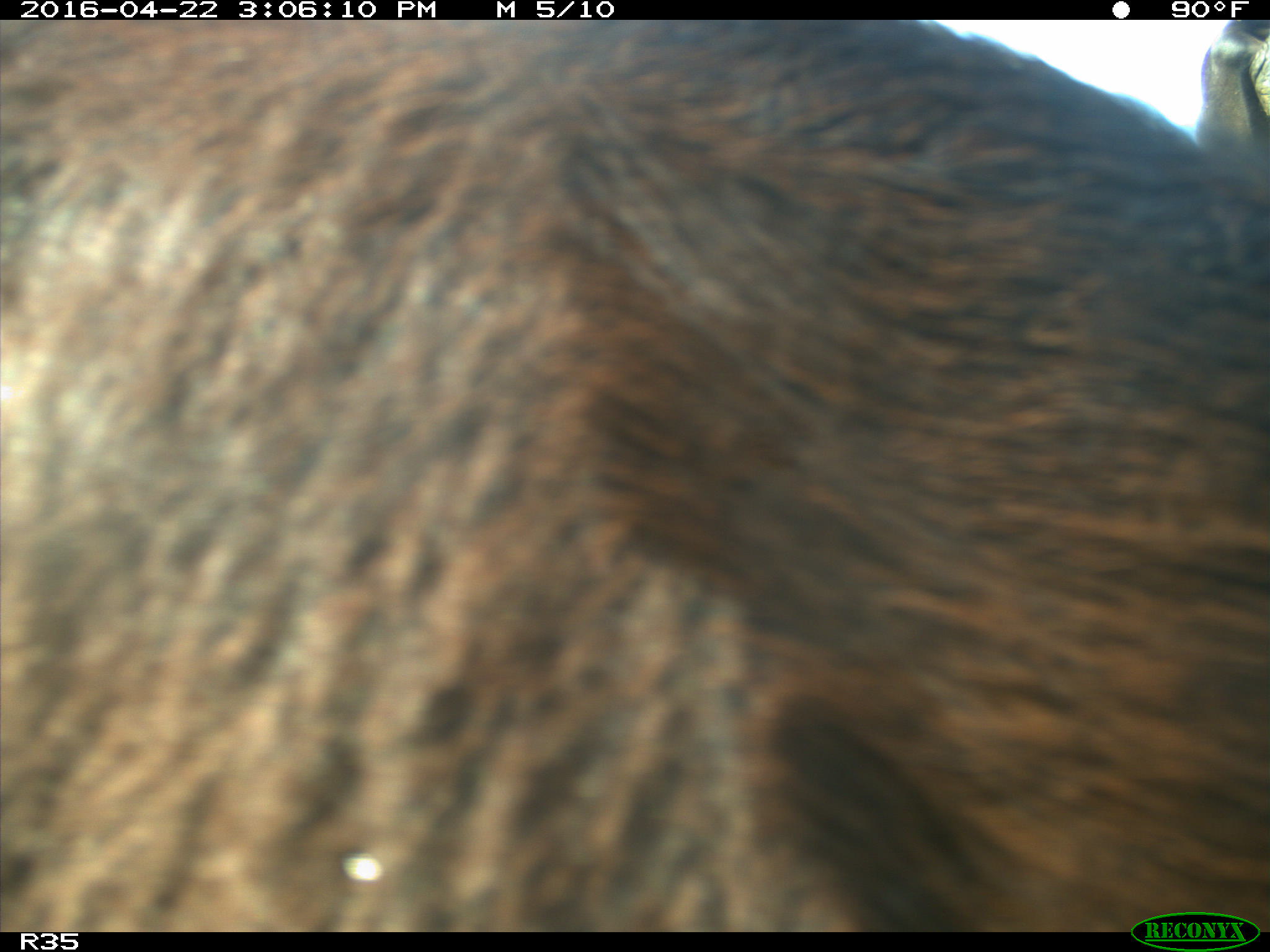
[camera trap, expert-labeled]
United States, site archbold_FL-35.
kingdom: Animalia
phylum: Chordata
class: Mammalia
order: Artiodactyla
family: Bovidae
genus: Bos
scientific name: Bos taurus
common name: domestic cow